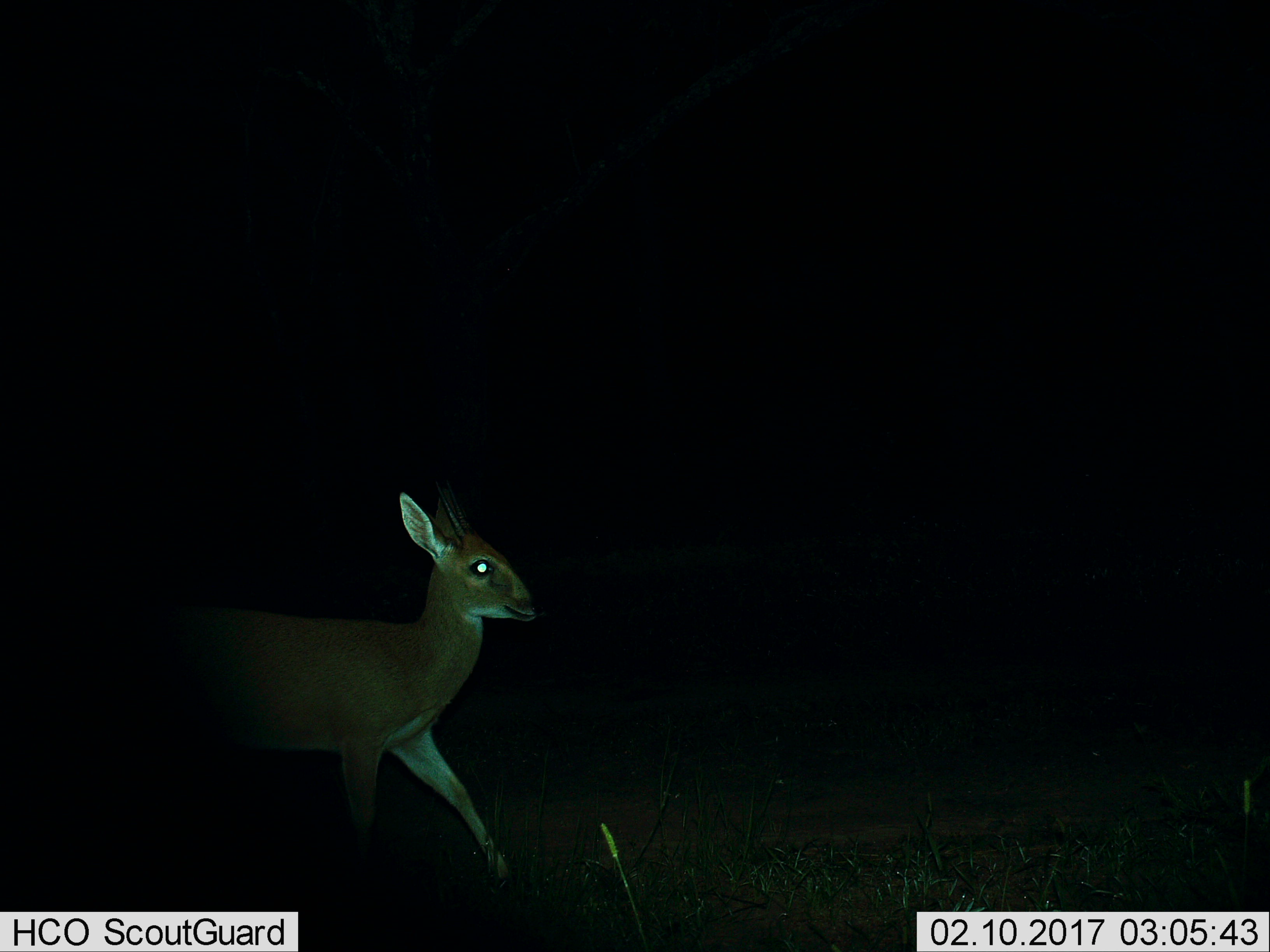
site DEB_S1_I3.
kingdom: Animalia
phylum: Chordata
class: Mammalia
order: Artiodactyla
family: Bovidae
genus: Sylvicapra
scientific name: Sylvicapra grimmia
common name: common duiker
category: duikercommongrey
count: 1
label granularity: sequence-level